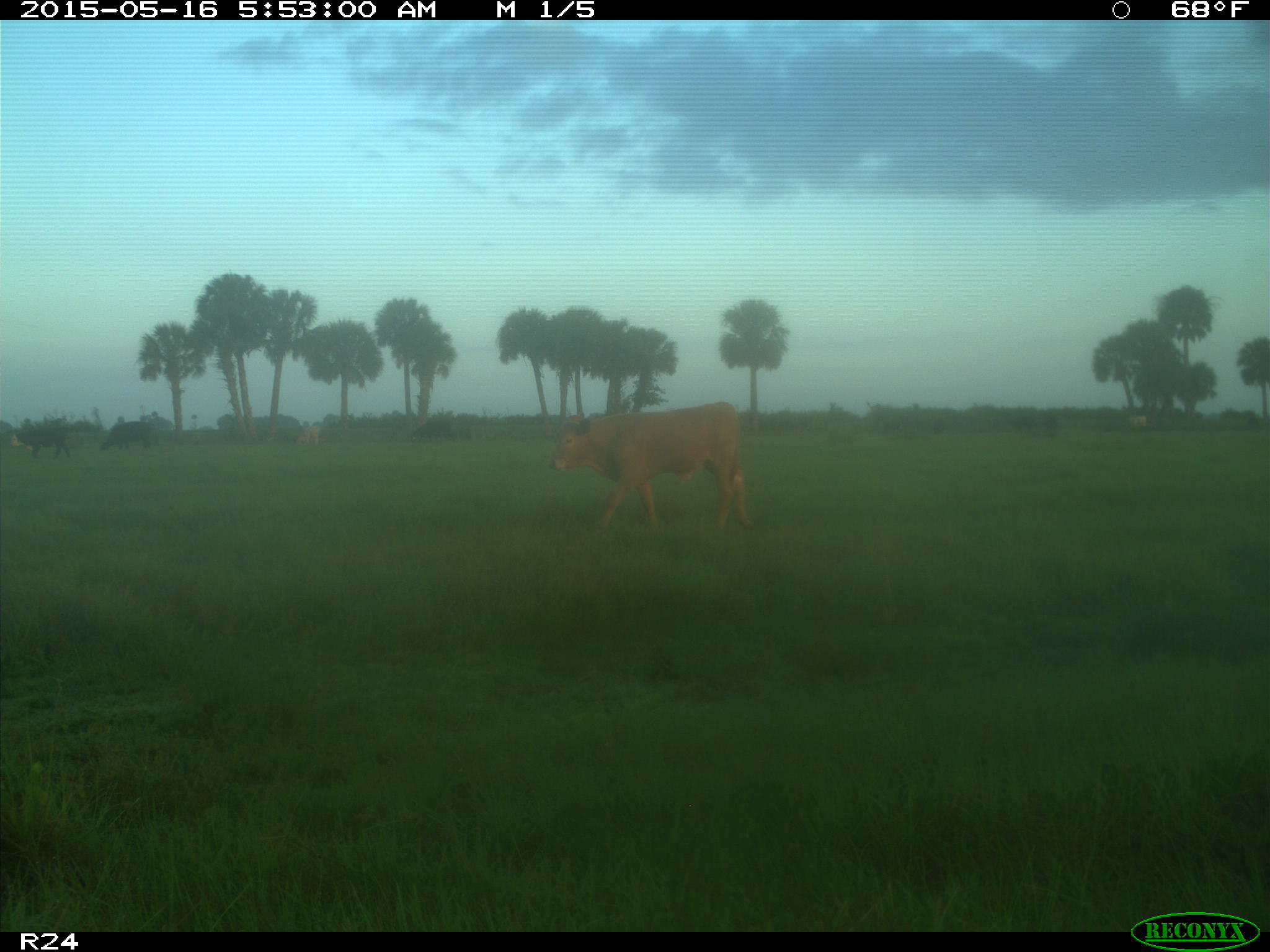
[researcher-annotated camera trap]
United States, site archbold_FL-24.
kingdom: Animalia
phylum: Chordata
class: Mammalia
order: Artiodactyla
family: Bovidae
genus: Bos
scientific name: Bos taurus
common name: domestic cow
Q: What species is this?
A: Bos taurus (domestic cow).